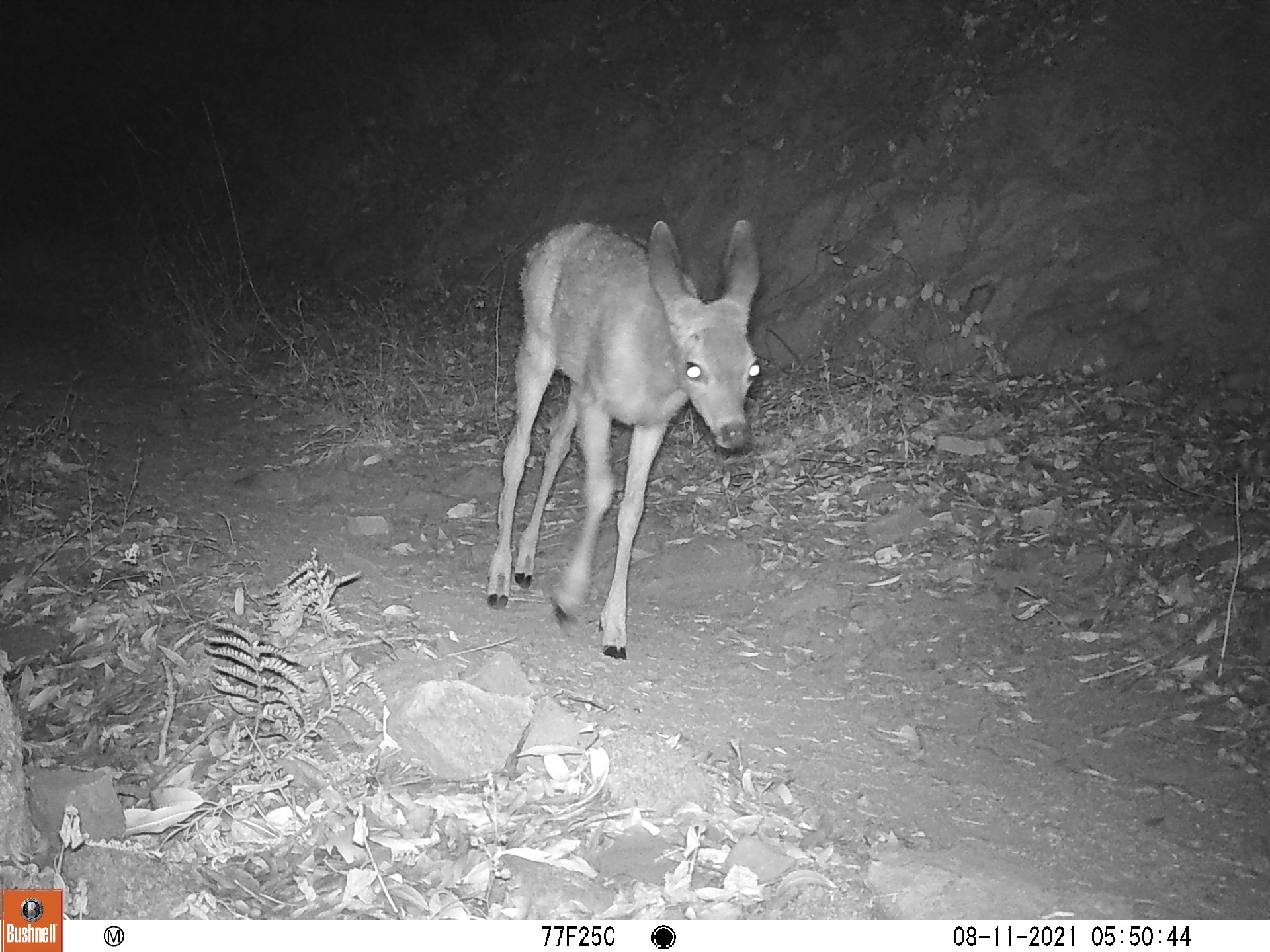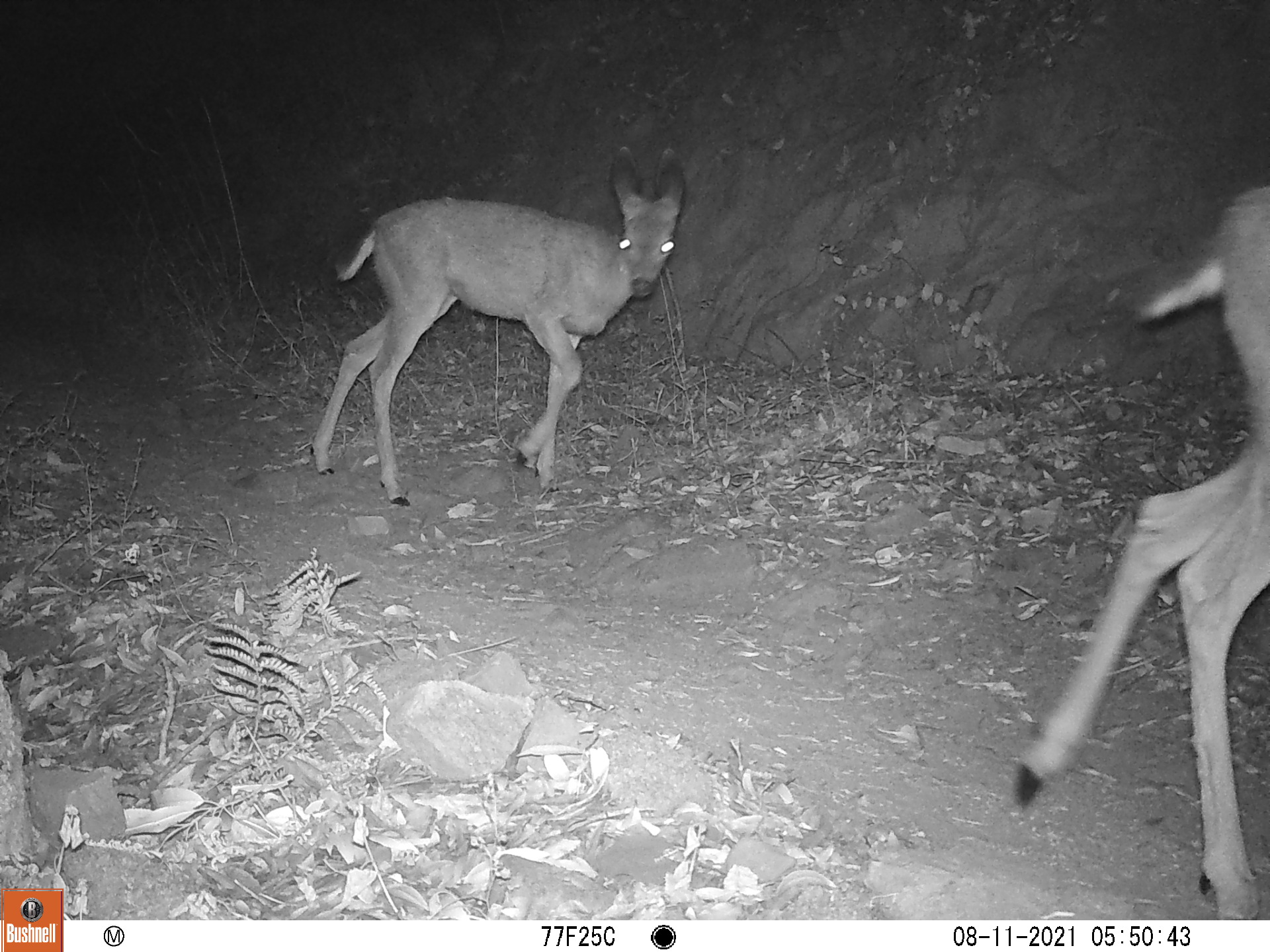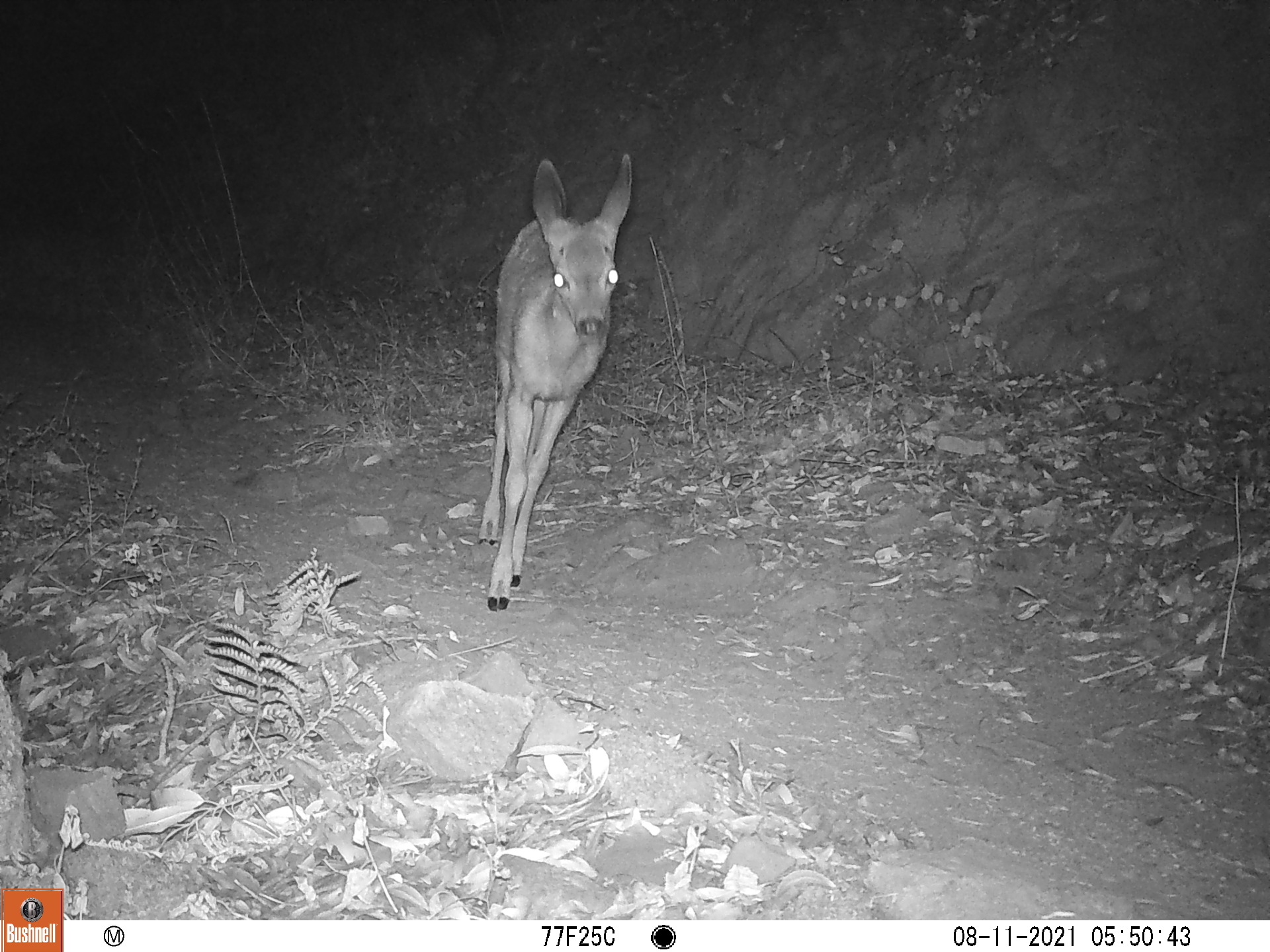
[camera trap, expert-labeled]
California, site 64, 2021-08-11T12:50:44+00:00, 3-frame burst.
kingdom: Animalia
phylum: Chordata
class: Mammalia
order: Artiodactyla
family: Cervidae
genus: Odocoileus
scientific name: Odocoileus hemionus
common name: mule deer